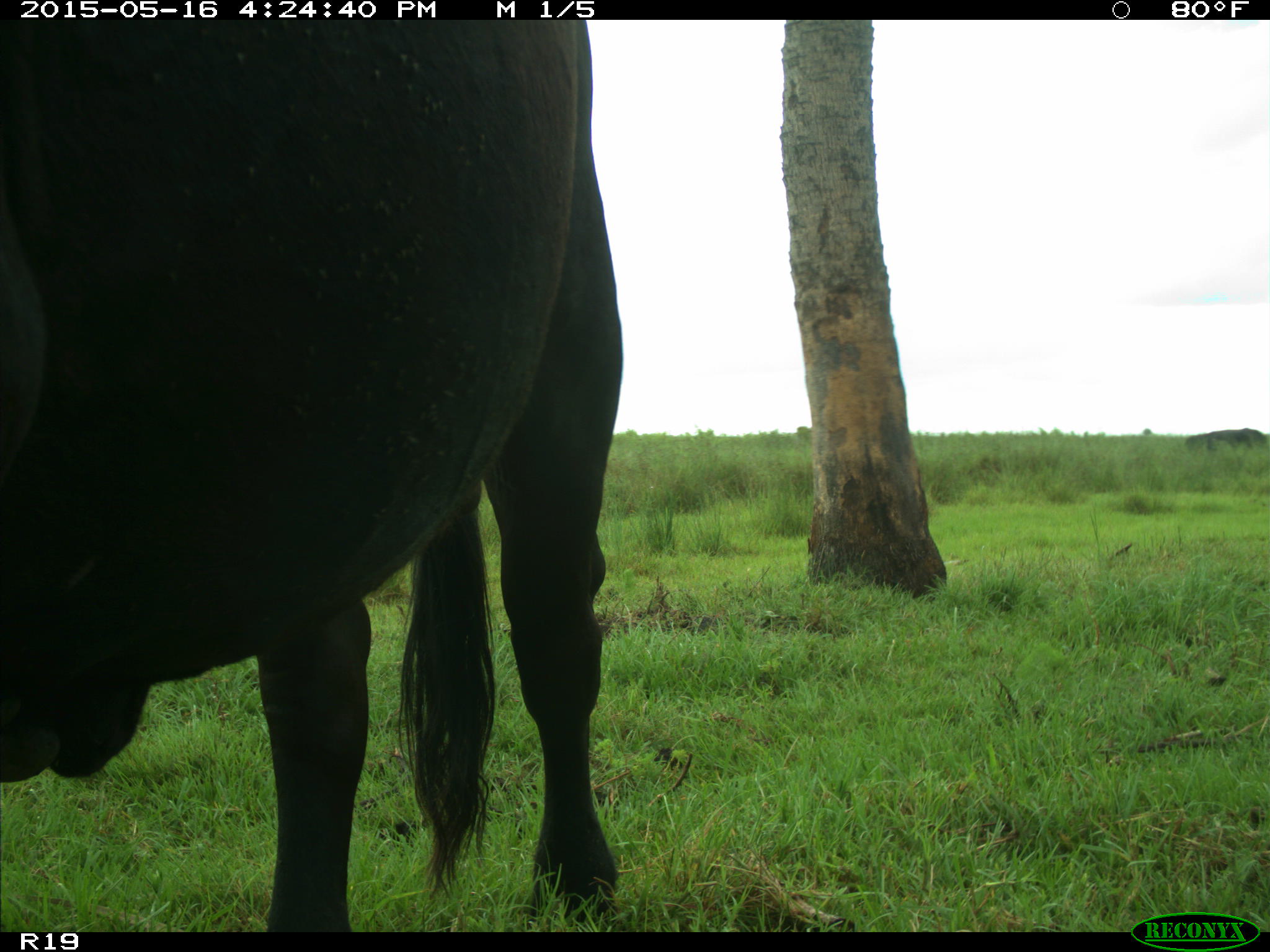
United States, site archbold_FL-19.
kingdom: Animalia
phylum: Chordata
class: Mammalia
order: Artiodactyla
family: Bovidae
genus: Bos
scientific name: Bos taurus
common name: domestic cow